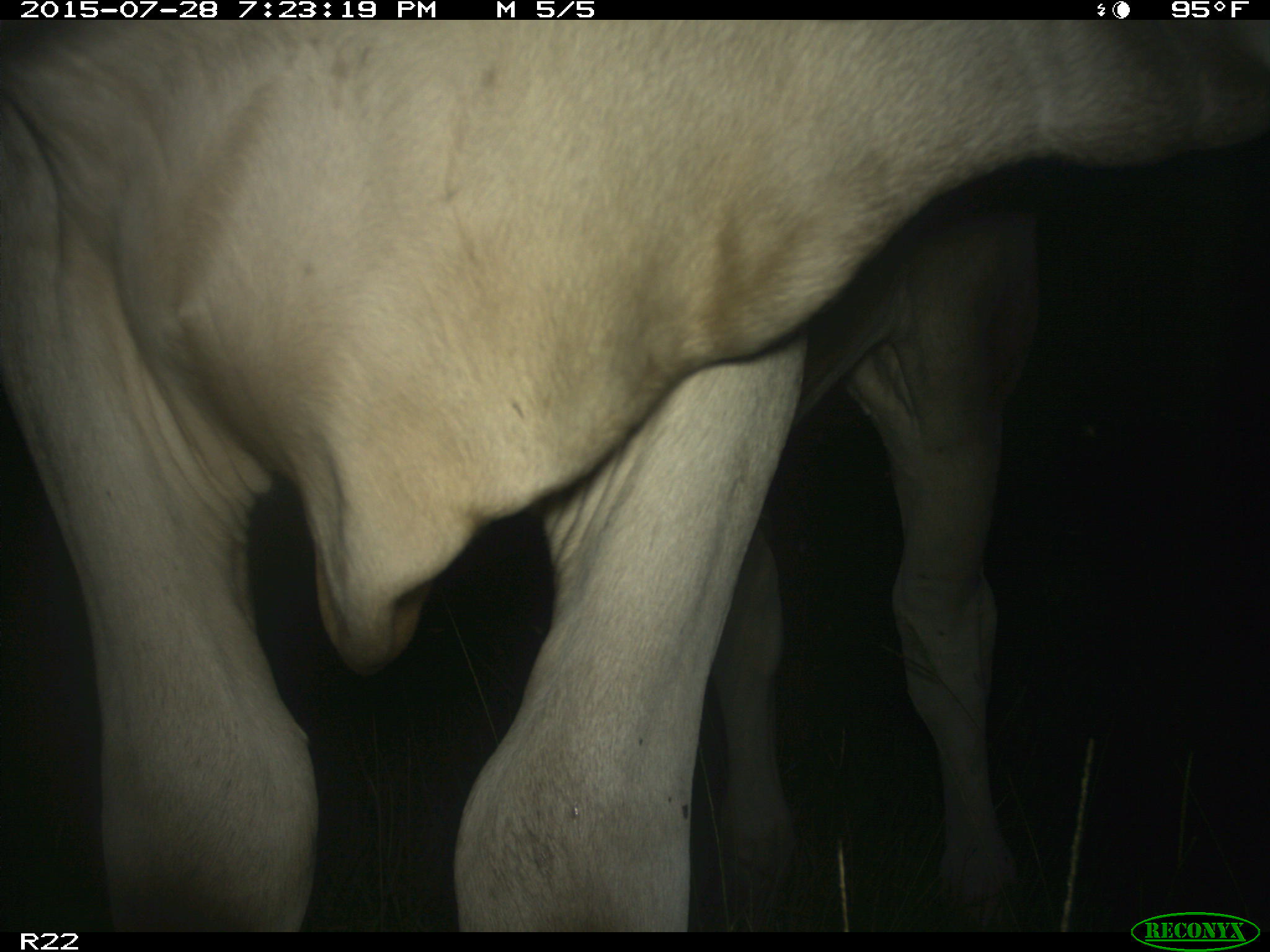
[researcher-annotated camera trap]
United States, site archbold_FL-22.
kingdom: Animalia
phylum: Chordata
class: Mammalia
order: Artiodactyla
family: Bovidae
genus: Bos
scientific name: Bos taurus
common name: domestic cow